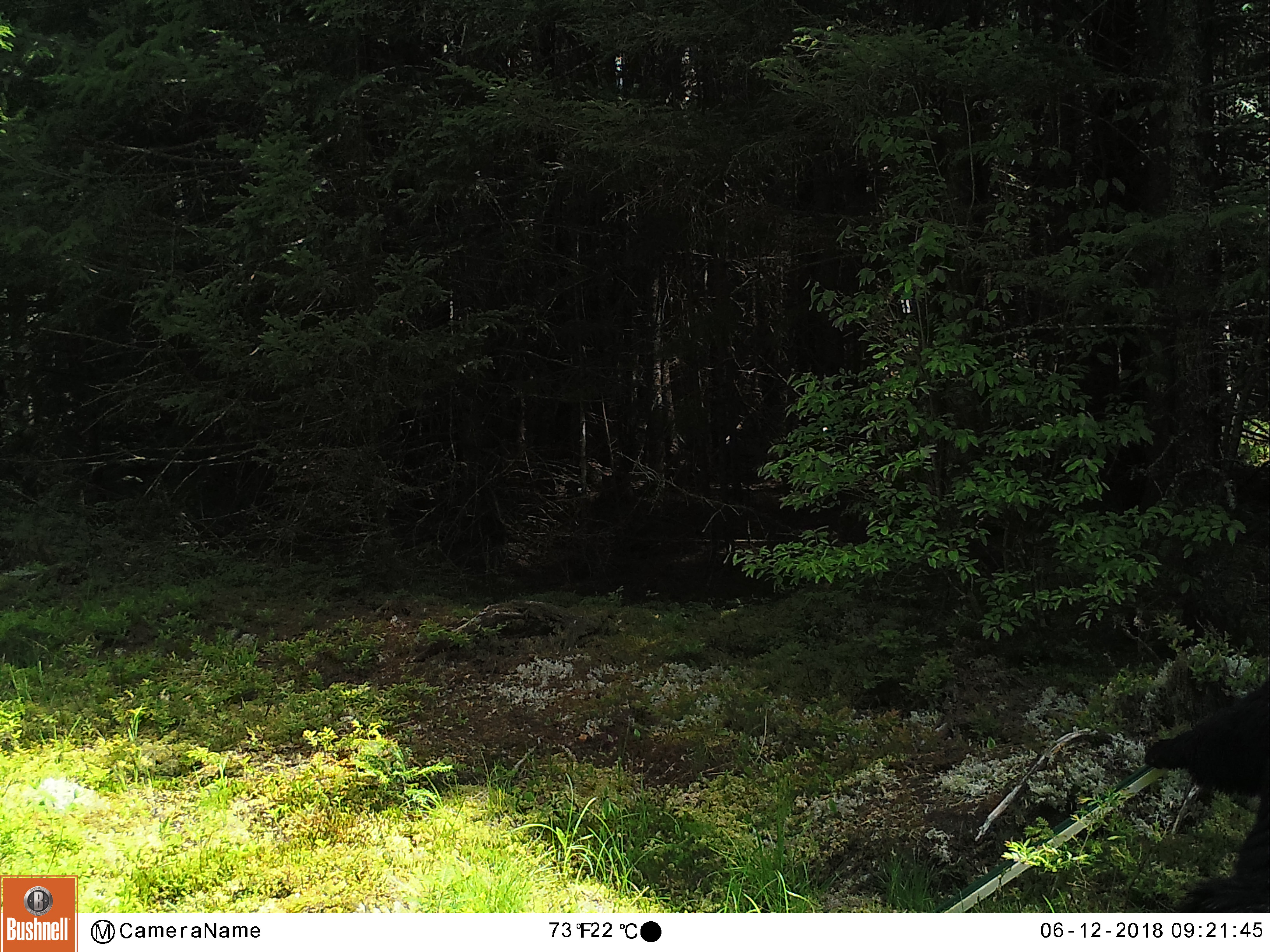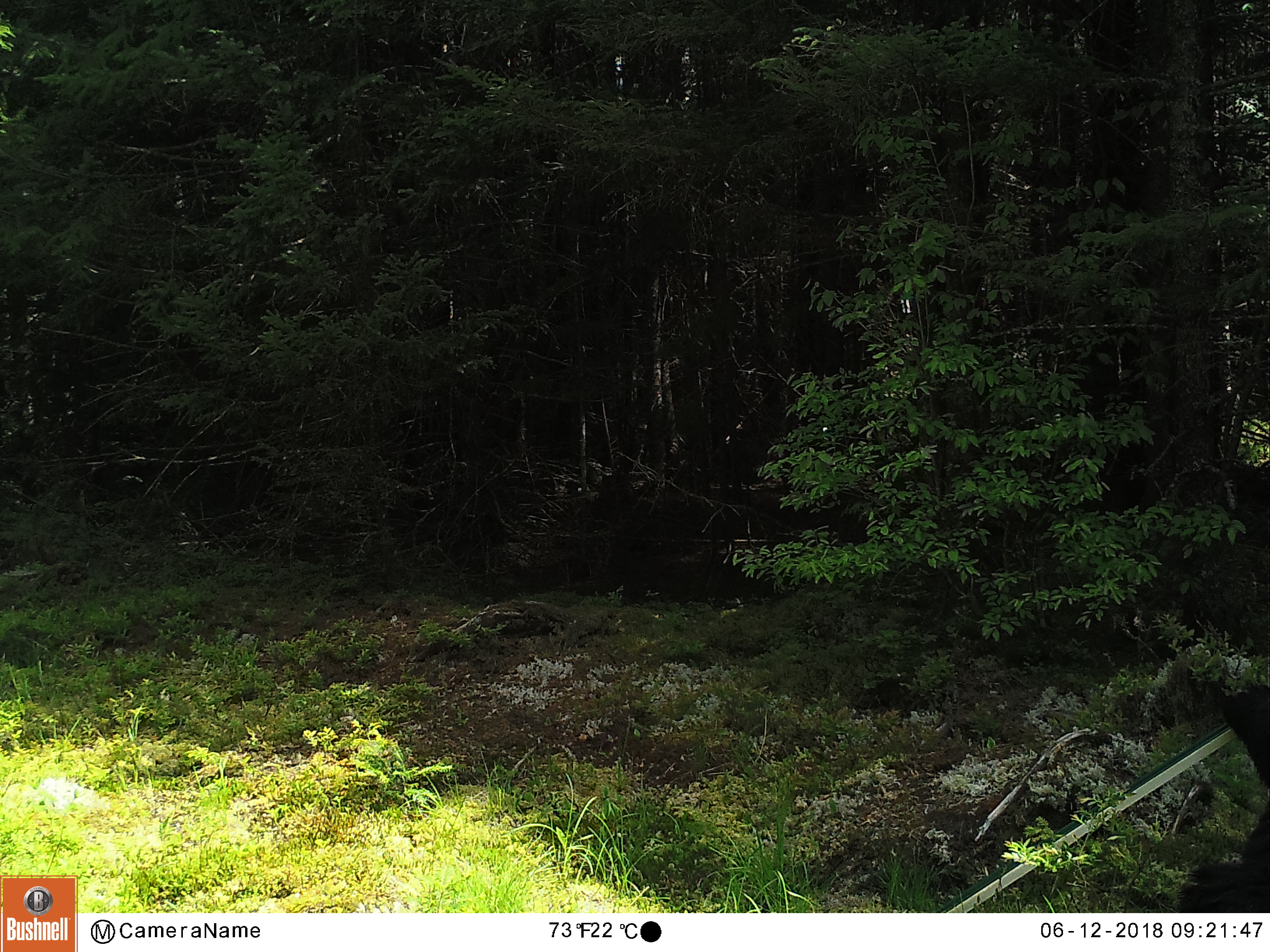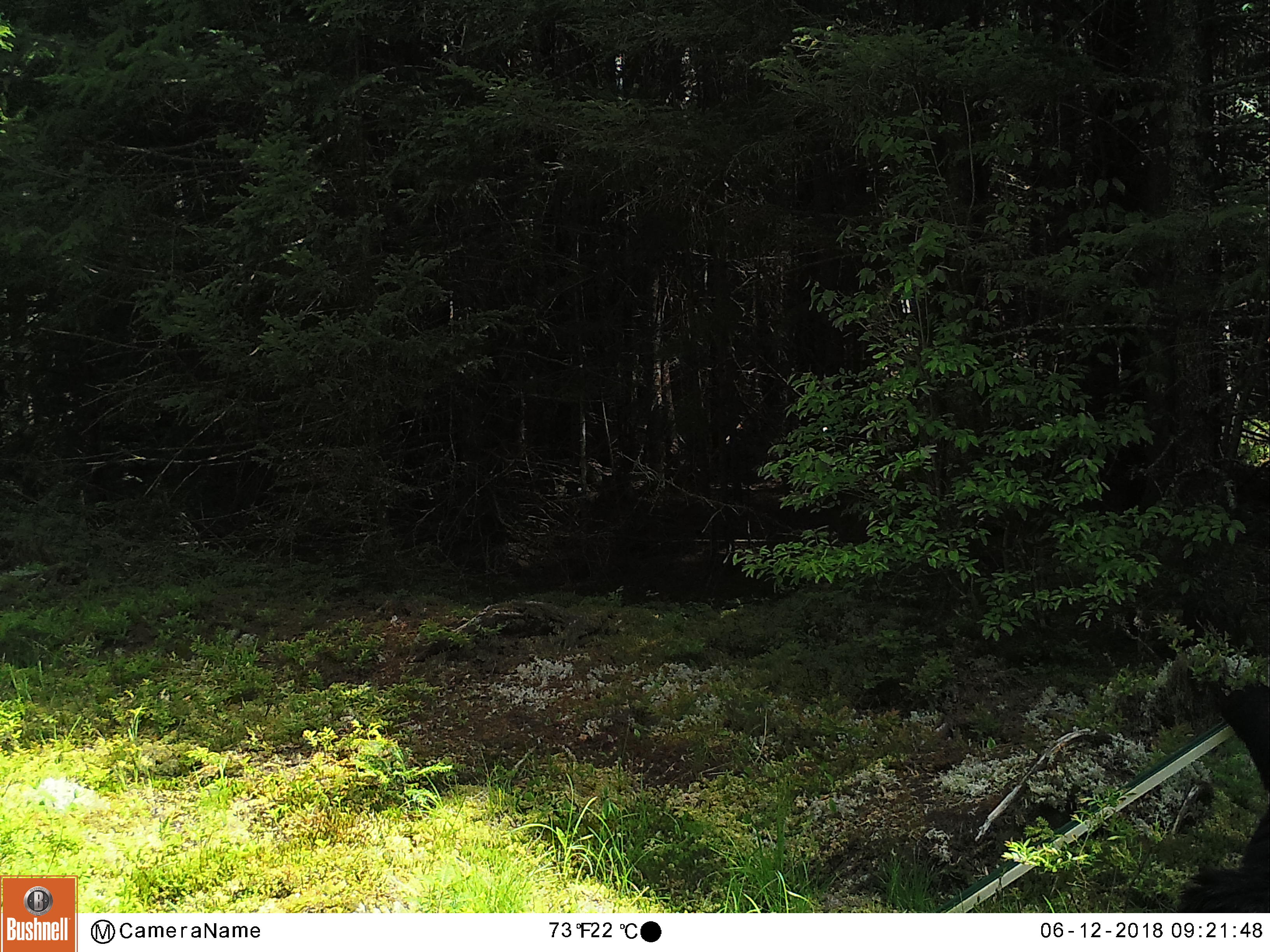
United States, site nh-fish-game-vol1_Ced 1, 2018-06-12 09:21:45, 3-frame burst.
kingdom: Animalia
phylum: Chordata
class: Mammalia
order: Carnivora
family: Ursidae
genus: Ursus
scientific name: Ursus americanus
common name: black bear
Black bear (Ursus americanus).